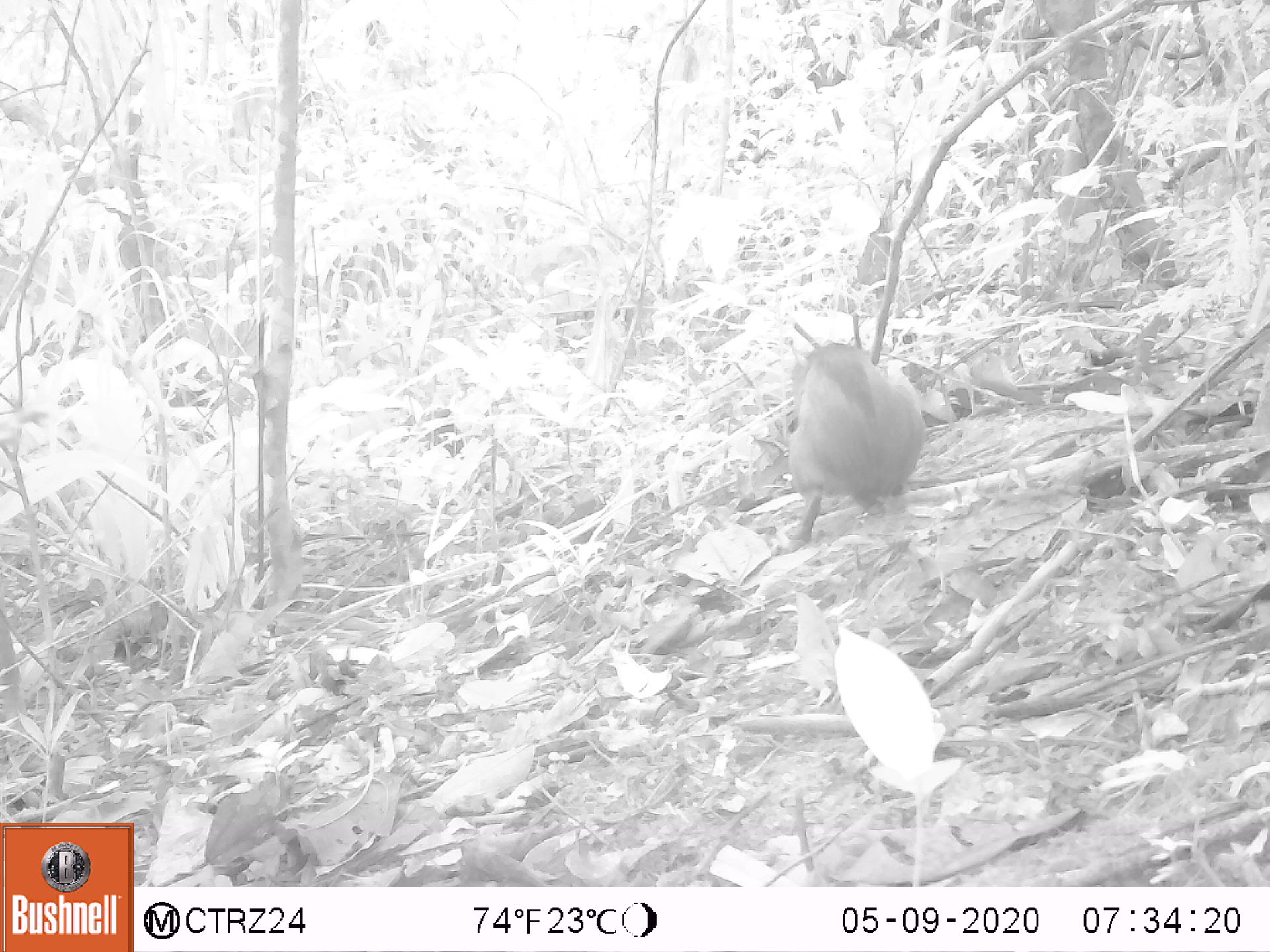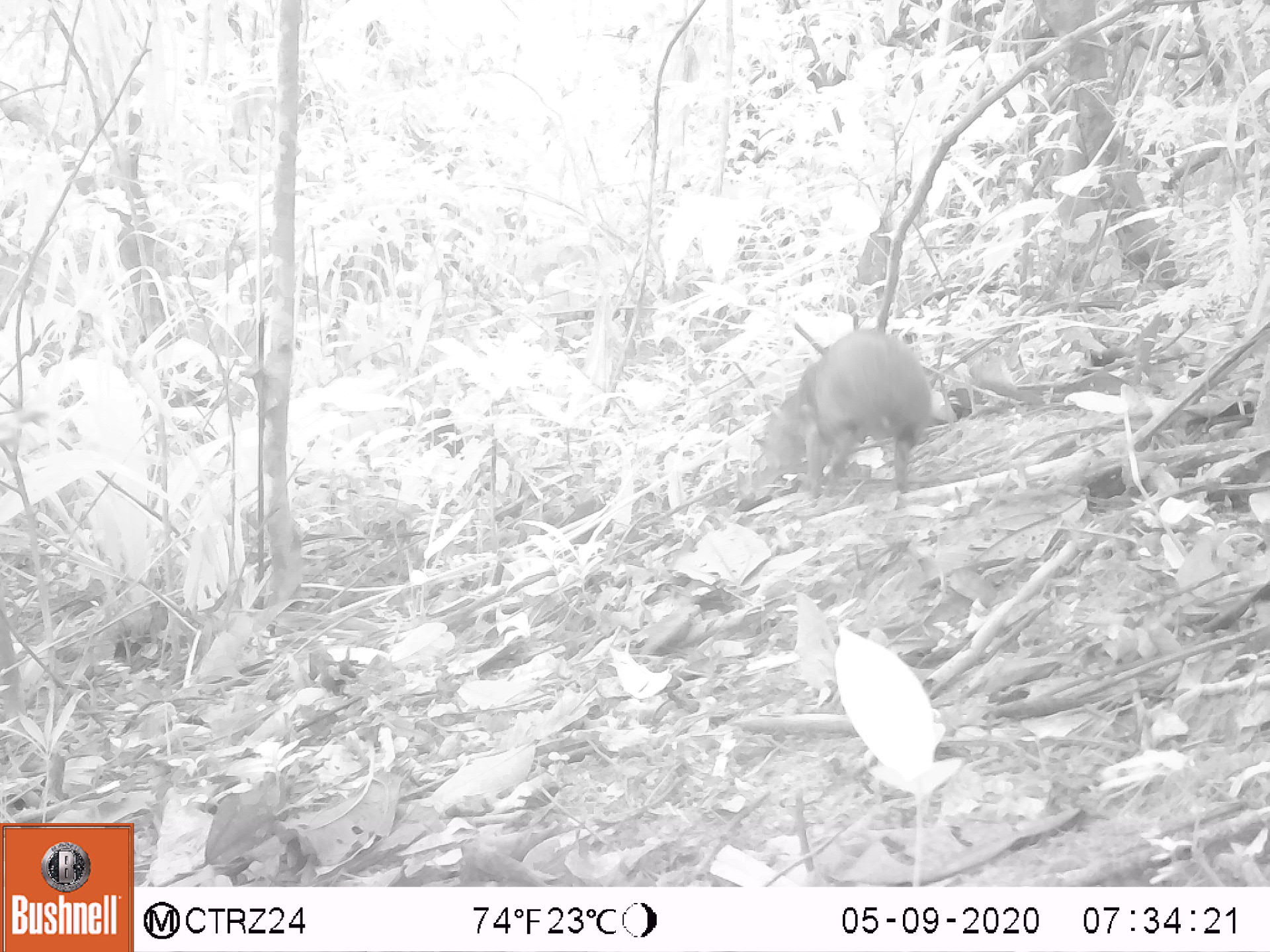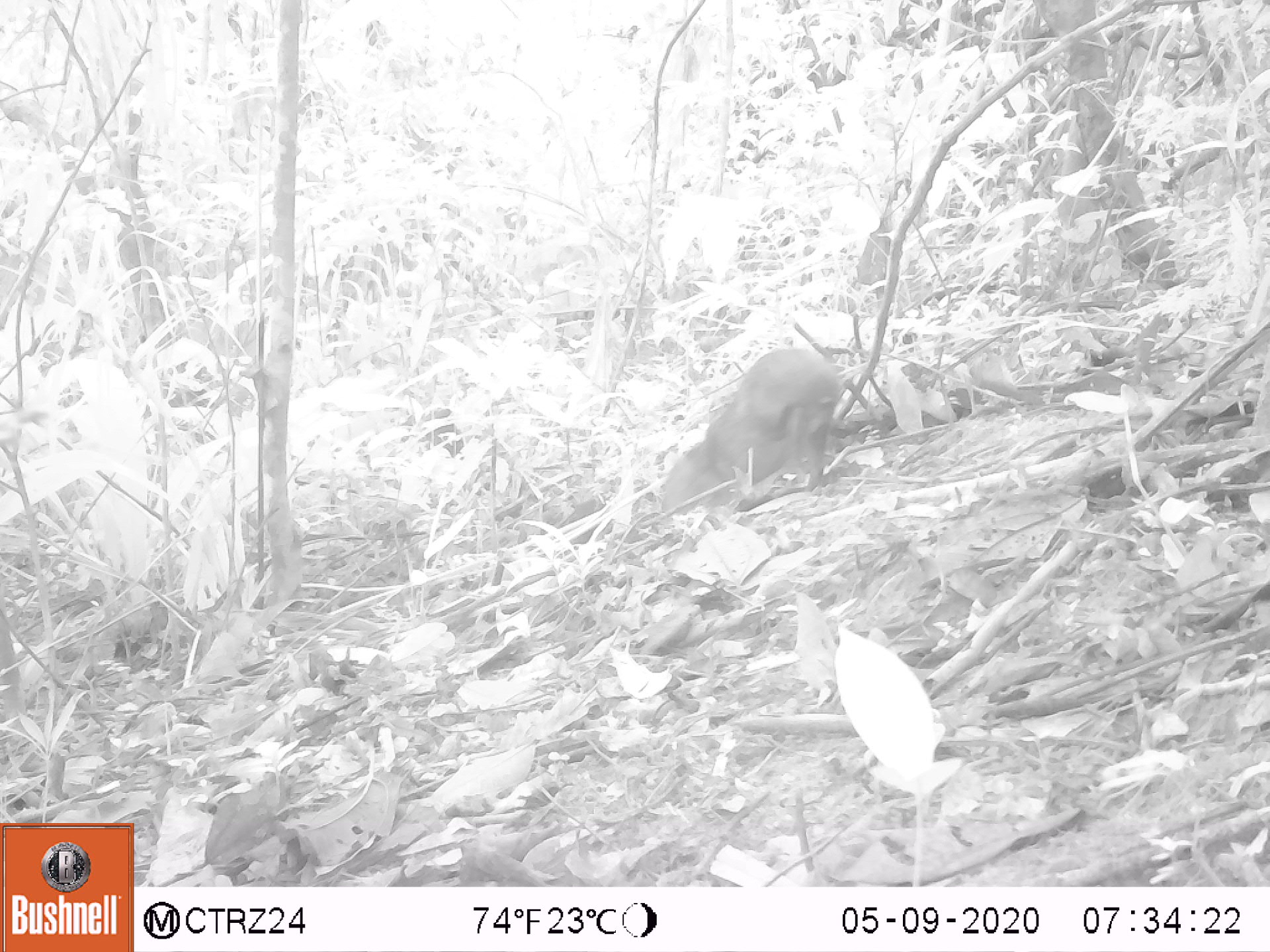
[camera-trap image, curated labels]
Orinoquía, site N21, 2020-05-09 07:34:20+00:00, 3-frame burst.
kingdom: Animalia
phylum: Chordata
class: Mammalia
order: Rodentia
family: Dasyproctidae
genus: Dasyprocta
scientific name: Dasyprocta fuliginosa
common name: black agouti